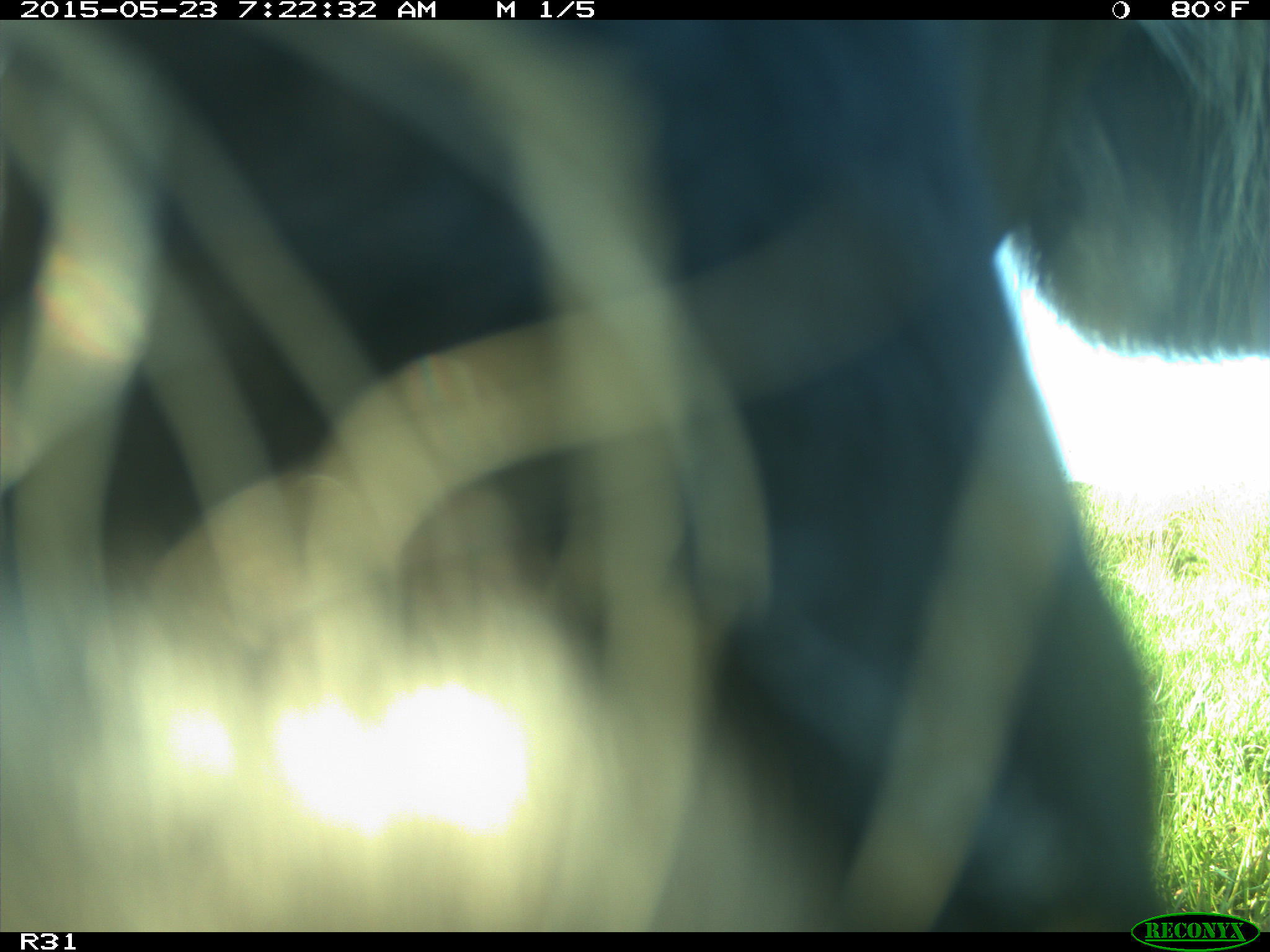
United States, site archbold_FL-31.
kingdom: Animalia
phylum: Chordata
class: Mammalia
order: Artiodactyla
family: Bovidae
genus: Bos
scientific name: Bos taurus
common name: domestic cow